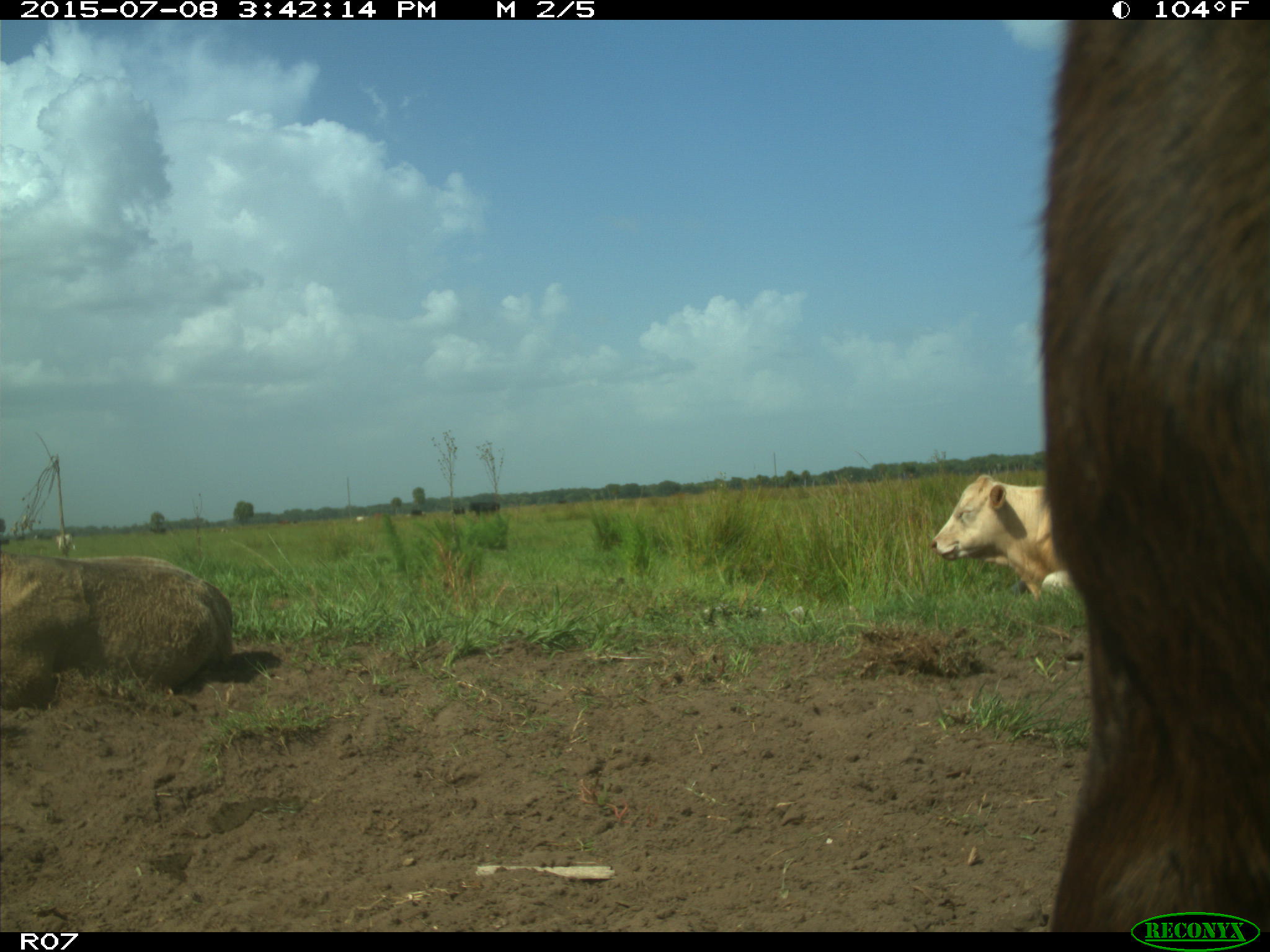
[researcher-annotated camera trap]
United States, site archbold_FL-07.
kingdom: Animalia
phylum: Chordata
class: Mammalia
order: Artiodactyla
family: Bovidae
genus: Bos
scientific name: Bos taurus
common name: domestic cow